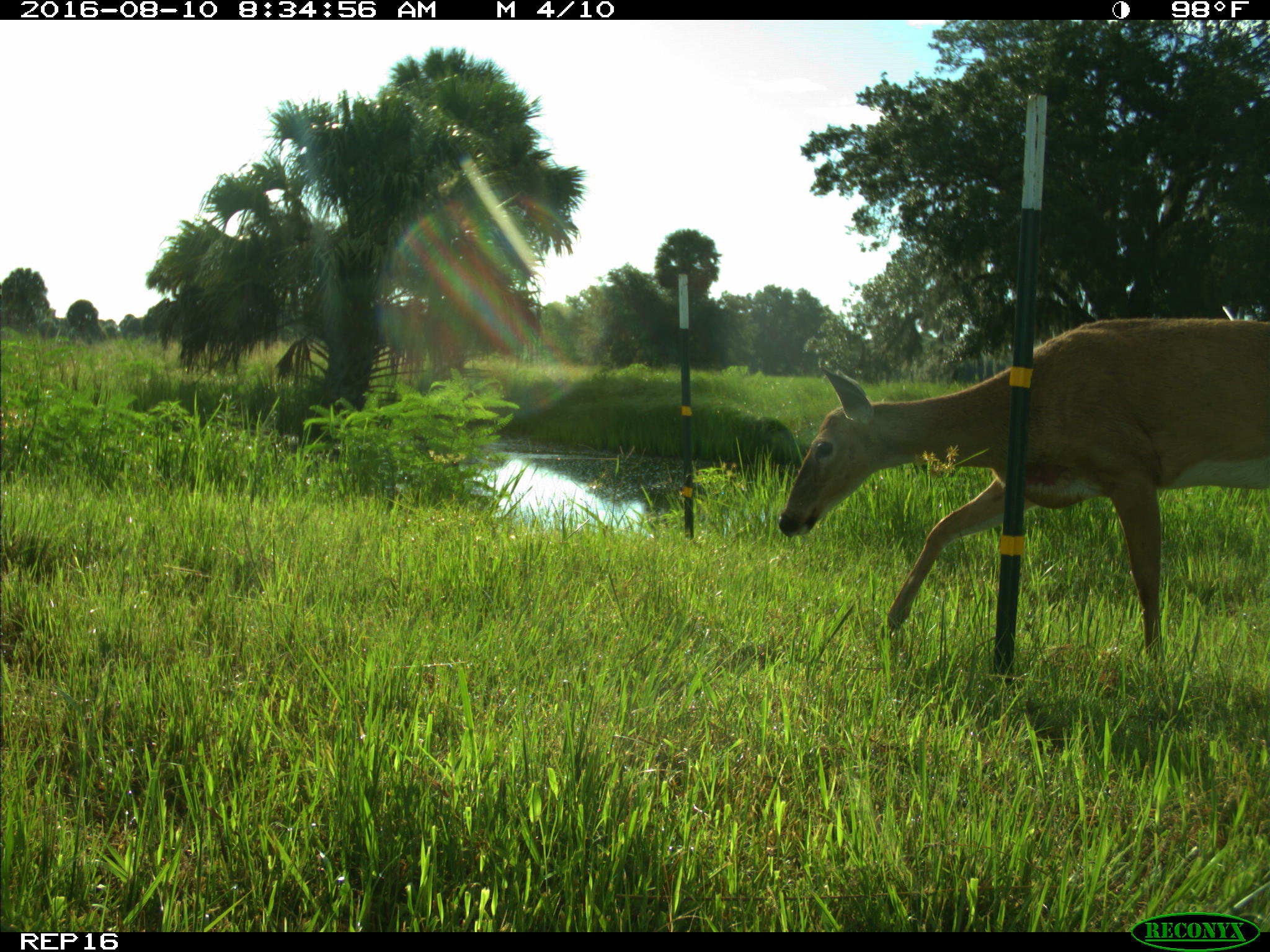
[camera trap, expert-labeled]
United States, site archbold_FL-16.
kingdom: Animalia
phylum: Chordata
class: Mammalia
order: Artiodactyla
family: Cervidae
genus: Odocoileus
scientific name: Odocoileus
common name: deer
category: unidentified deer